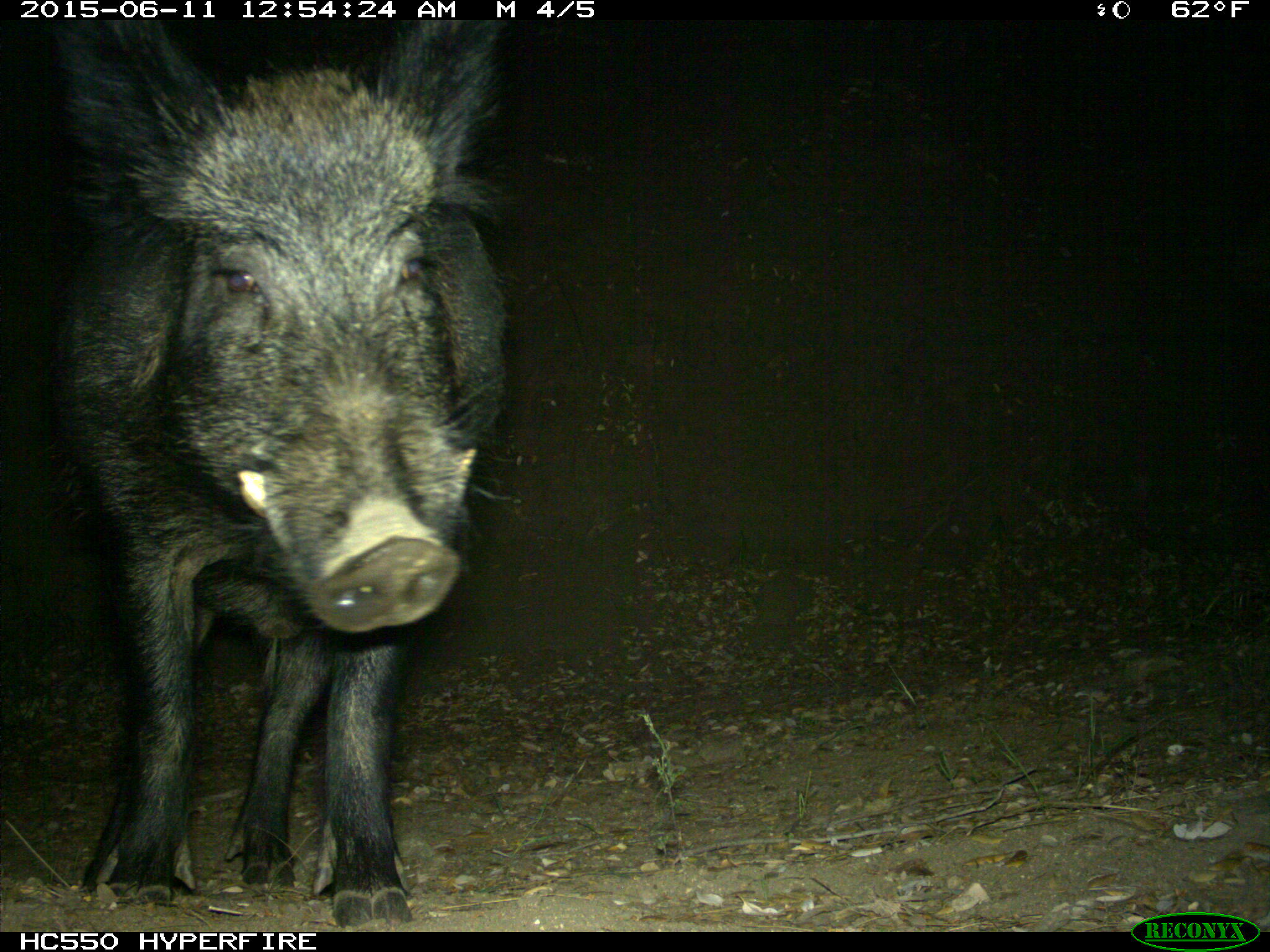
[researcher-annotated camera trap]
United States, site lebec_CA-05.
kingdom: Animalia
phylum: Chordata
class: Mammalia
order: Artiodactyla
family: Suidae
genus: Sus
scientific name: Sus scrofa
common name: wild boar